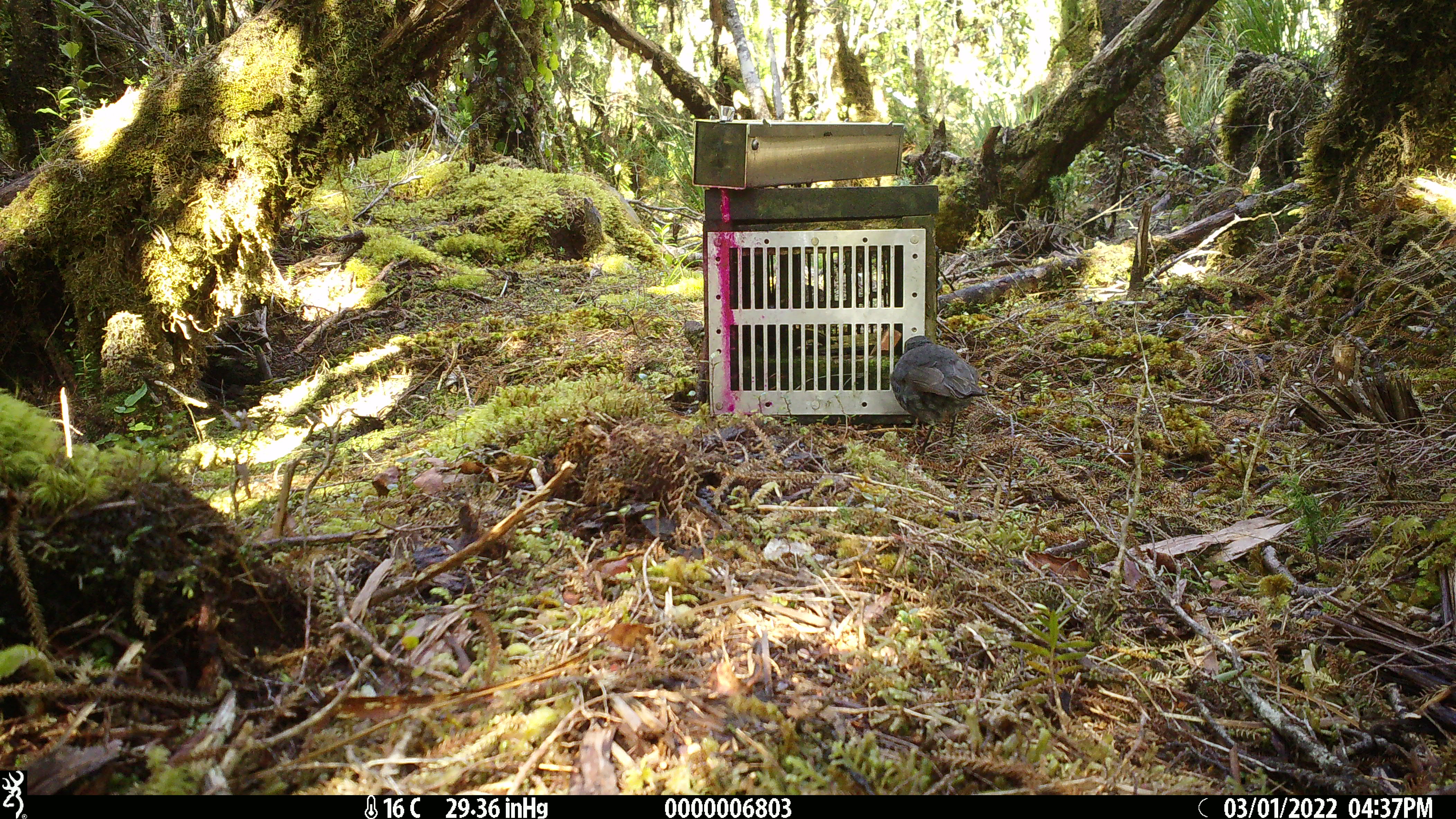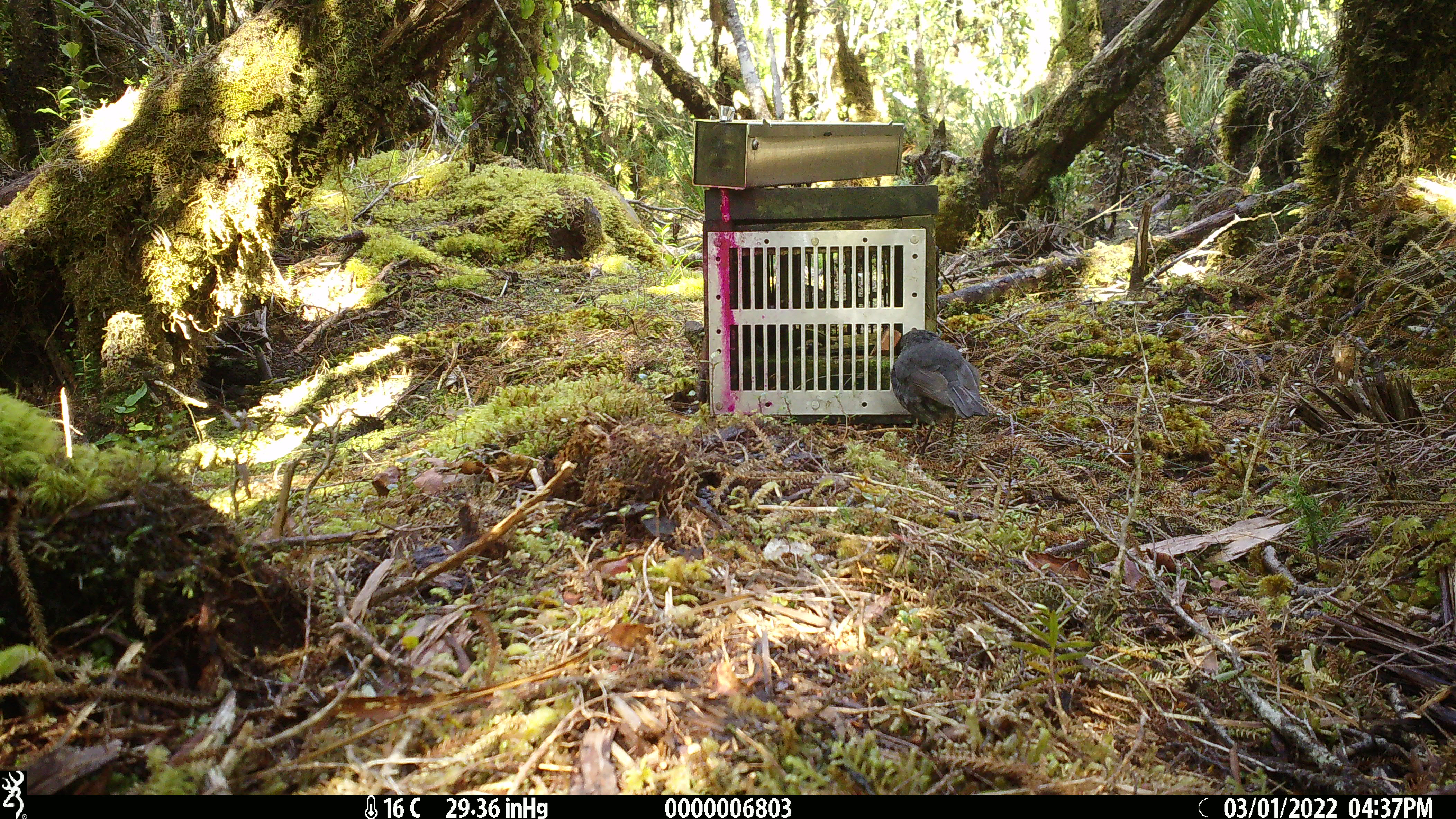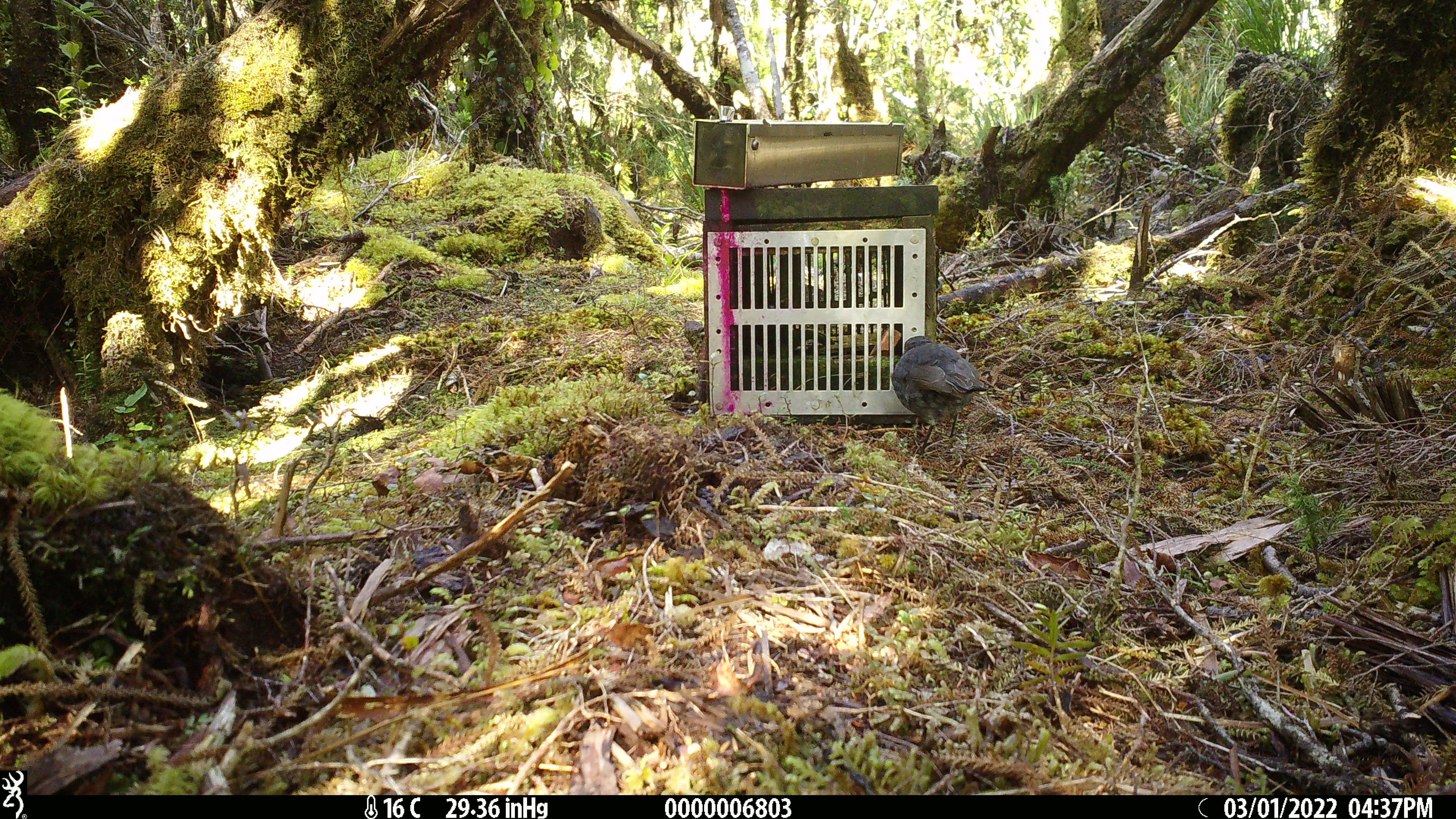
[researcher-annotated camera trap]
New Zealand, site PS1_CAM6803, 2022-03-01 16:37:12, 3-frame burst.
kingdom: Animalia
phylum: Chordata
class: Aves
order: Passeriformes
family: Petroicidae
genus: Petroica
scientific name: Petroica australis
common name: new zealand robin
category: robin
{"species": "robin (new zealand robin) (Petroica australis)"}